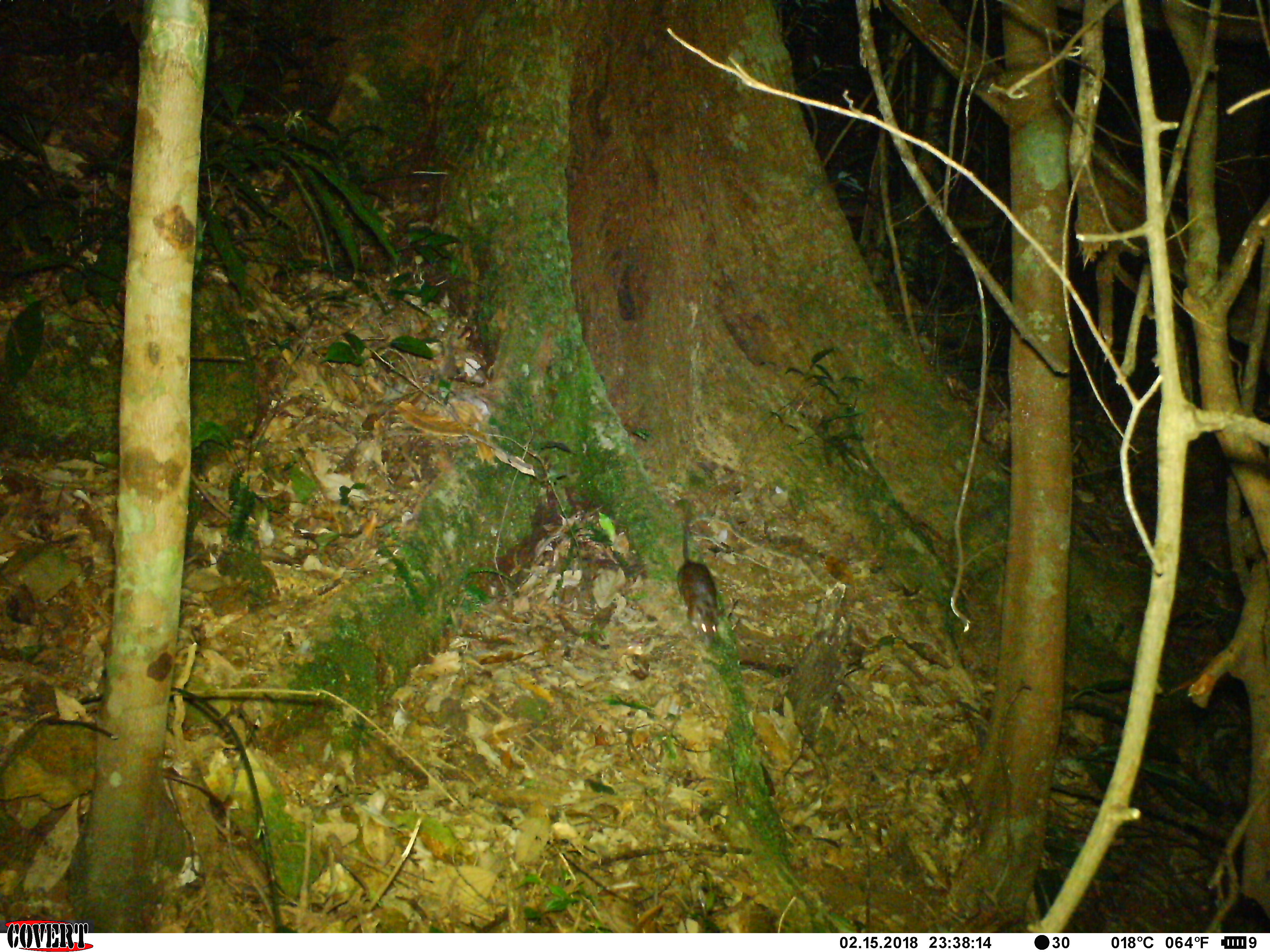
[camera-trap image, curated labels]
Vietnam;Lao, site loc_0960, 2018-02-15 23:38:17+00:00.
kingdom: Animalia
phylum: Chordata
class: Mammalia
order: Rodentia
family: Muridae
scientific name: Muridae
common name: old-world mice and rats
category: unidentified murid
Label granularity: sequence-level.